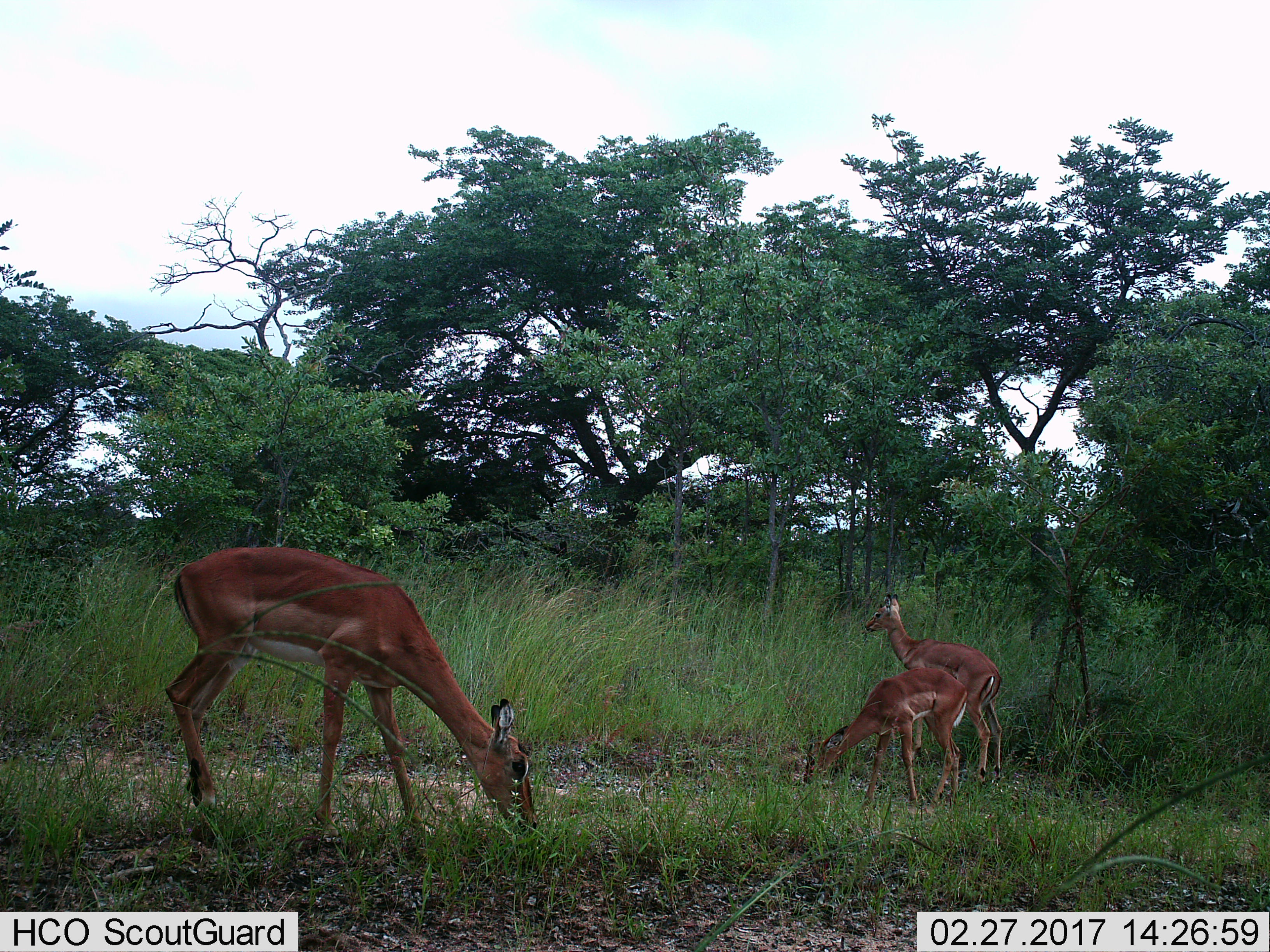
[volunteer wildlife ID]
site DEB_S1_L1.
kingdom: Animalia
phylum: Chordata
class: Mammalia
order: Artiodactyla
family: Bovidae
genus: Aepyceros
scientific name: Aepyceros melampus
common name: impala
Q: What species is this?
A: Impala (Aepyceros melampus).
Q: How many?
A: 3.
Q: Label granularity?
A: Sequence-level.